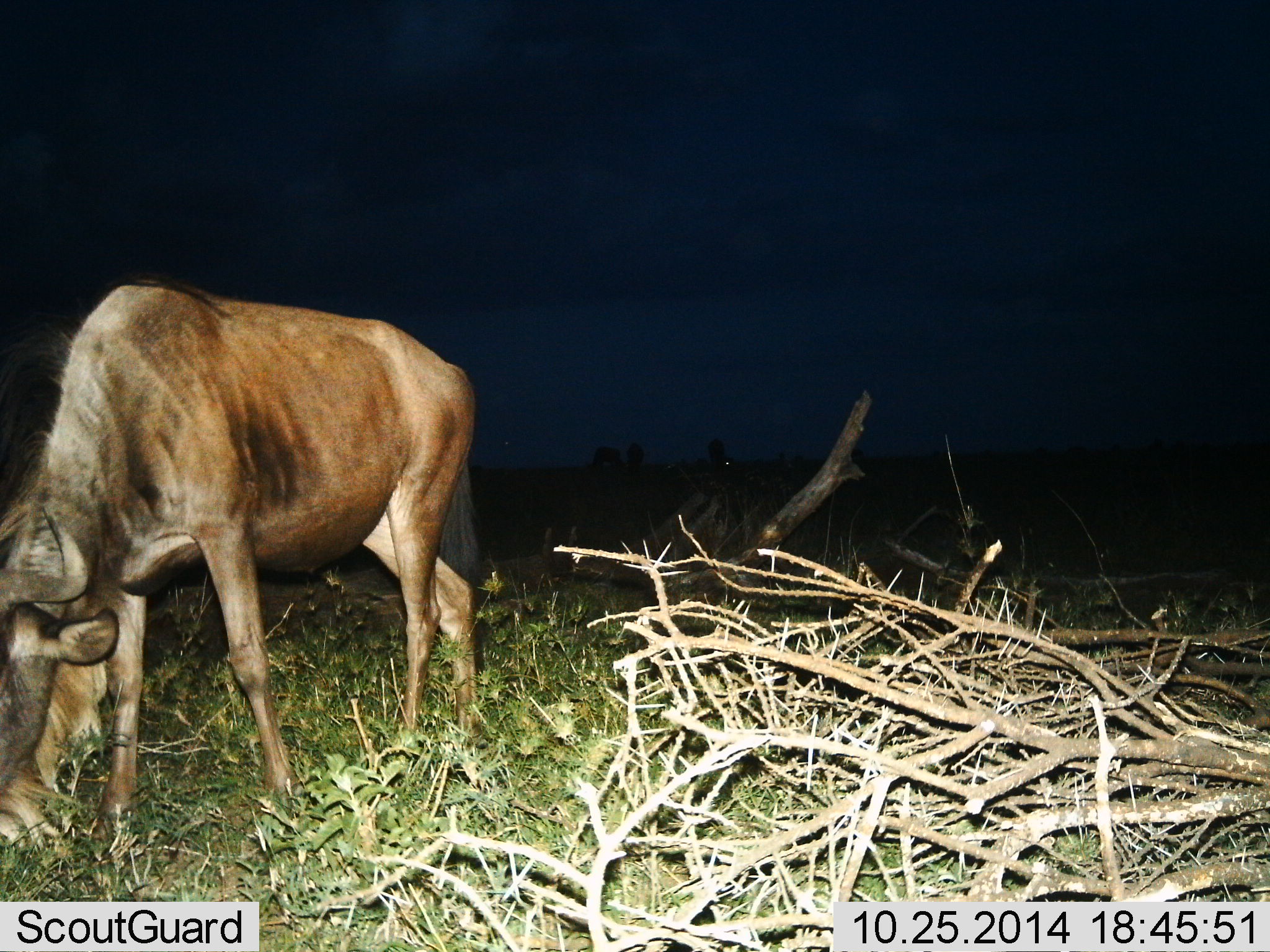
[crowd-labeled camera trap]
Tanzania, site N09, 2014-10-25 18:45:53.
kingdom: Animalia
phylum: Chordata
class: Mammalia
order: Artiodactyla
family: Bovidae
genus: Connochaetes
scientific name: Connochaetes taurinus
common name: blue wildebeest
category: wildebeest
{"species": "wildebeest (blue wildebeest) (Connochaetes taurinus)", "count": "1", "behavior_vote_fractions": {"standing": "20%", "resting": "0%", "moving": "0%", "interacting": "0%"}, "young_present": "0%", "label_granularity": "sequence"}